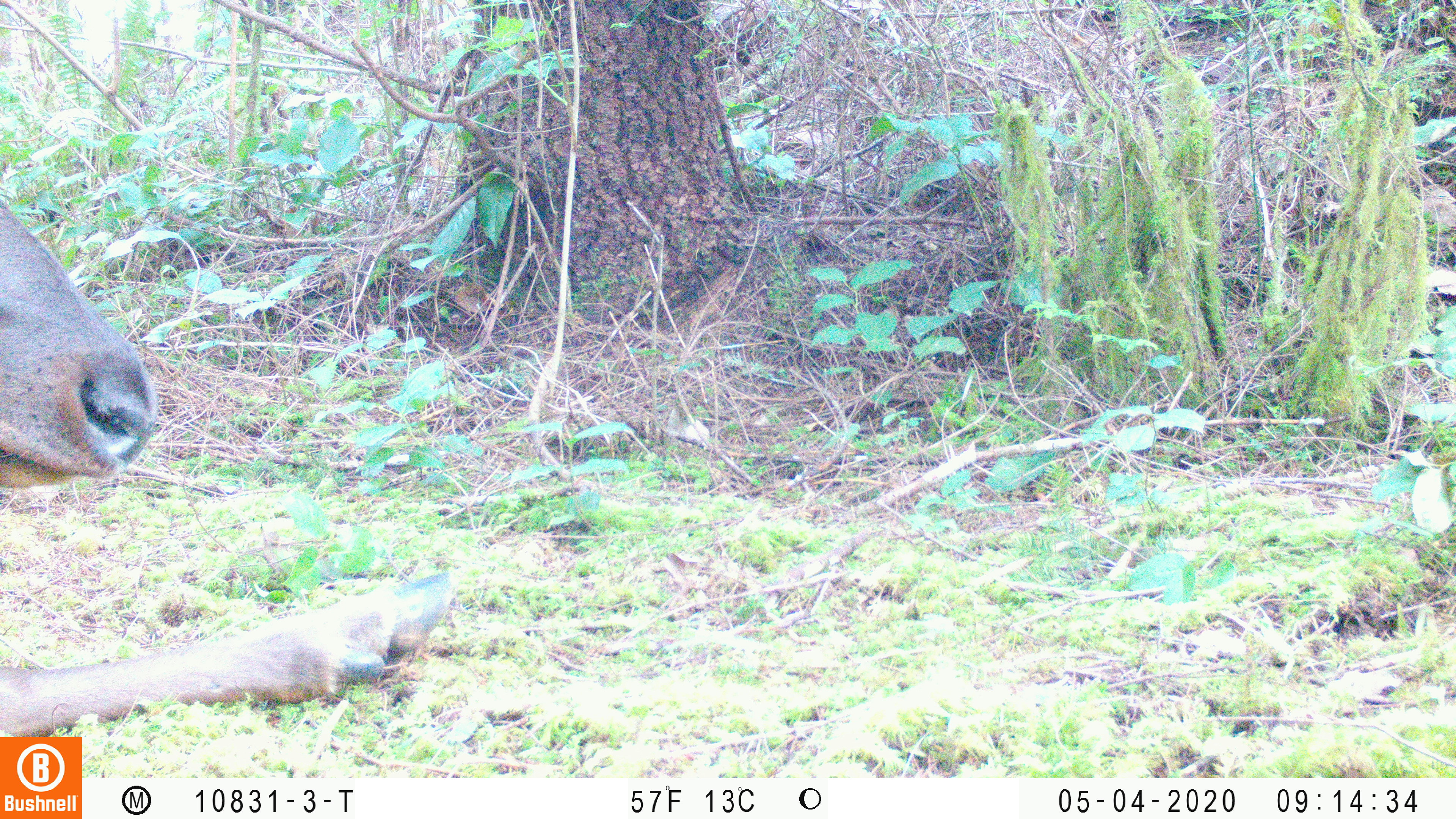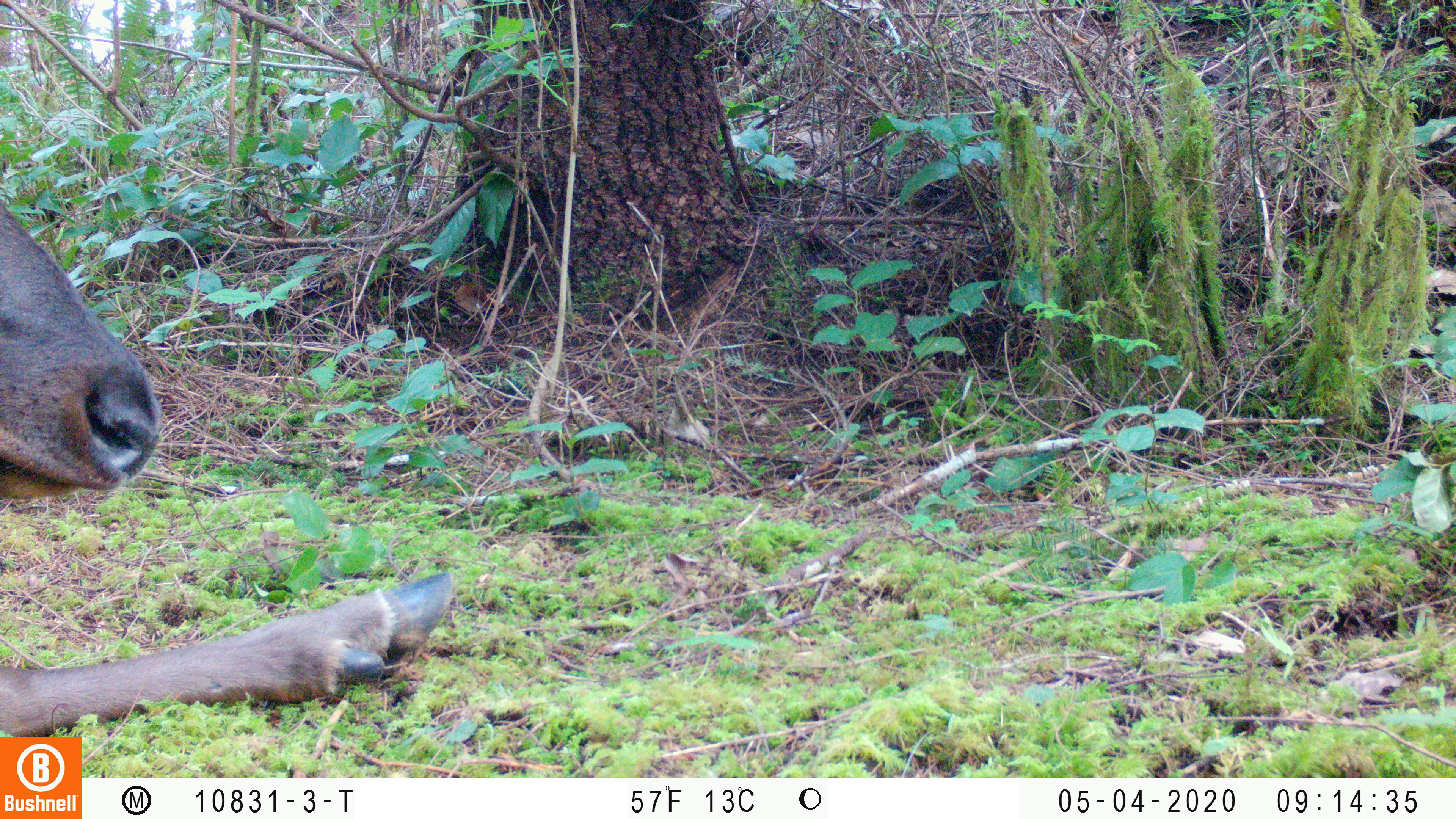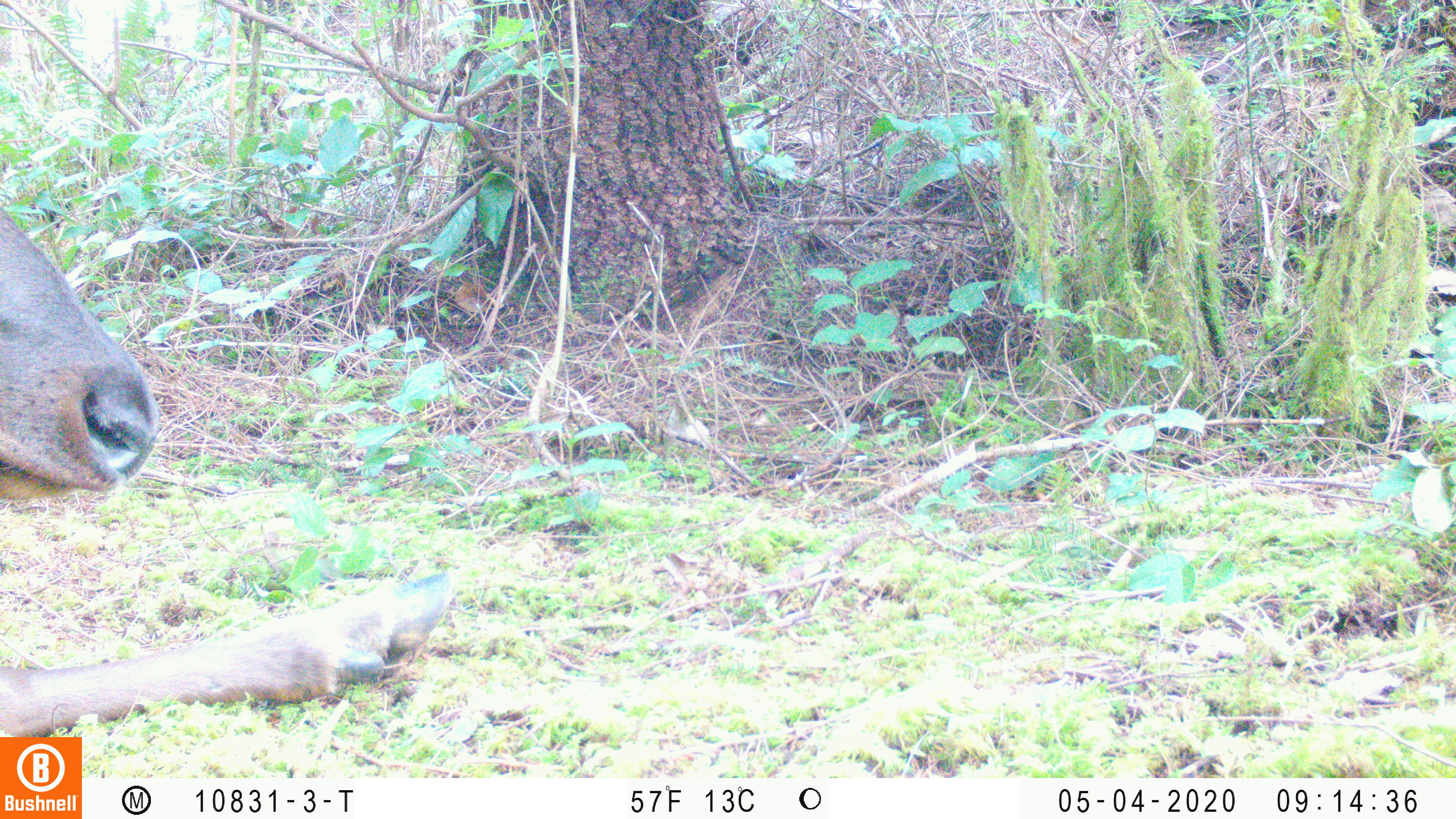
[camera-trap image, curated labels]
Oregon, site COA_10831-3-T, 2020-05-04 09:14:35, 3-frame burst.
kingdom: Animalia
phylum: Chordata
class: Mammalia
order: Artiodactyla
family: Cervidae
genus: Cervus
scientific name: Cervus canadensis roosevelti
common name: roosevelt elk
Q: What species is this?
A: Roosevelt elk (Cervus canadensis roosevelti).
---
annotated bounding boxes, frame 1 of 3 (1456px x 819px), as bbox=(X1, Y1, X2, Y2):
roosevelt elk: bbox=(0, 196, 459, 727)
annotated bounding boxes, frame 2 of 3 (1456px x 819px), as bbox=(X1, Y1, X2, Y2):
roosevelt elk: bbox=(6, 194, 457, 730)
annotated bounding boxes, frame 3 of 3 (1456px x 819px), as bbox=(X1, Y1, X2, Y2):
roosevelt elk: bbox=(0, 205, 461, 732)